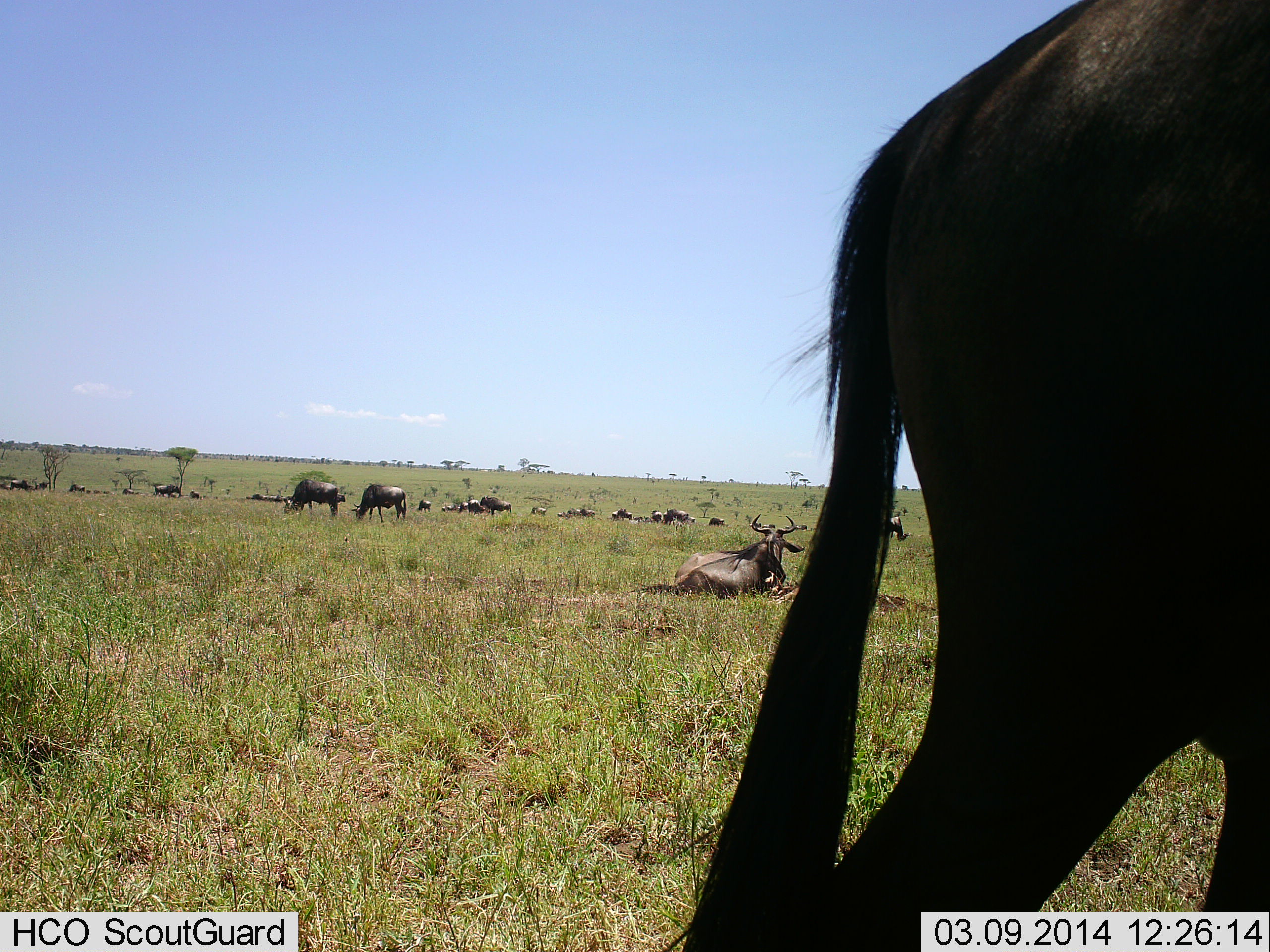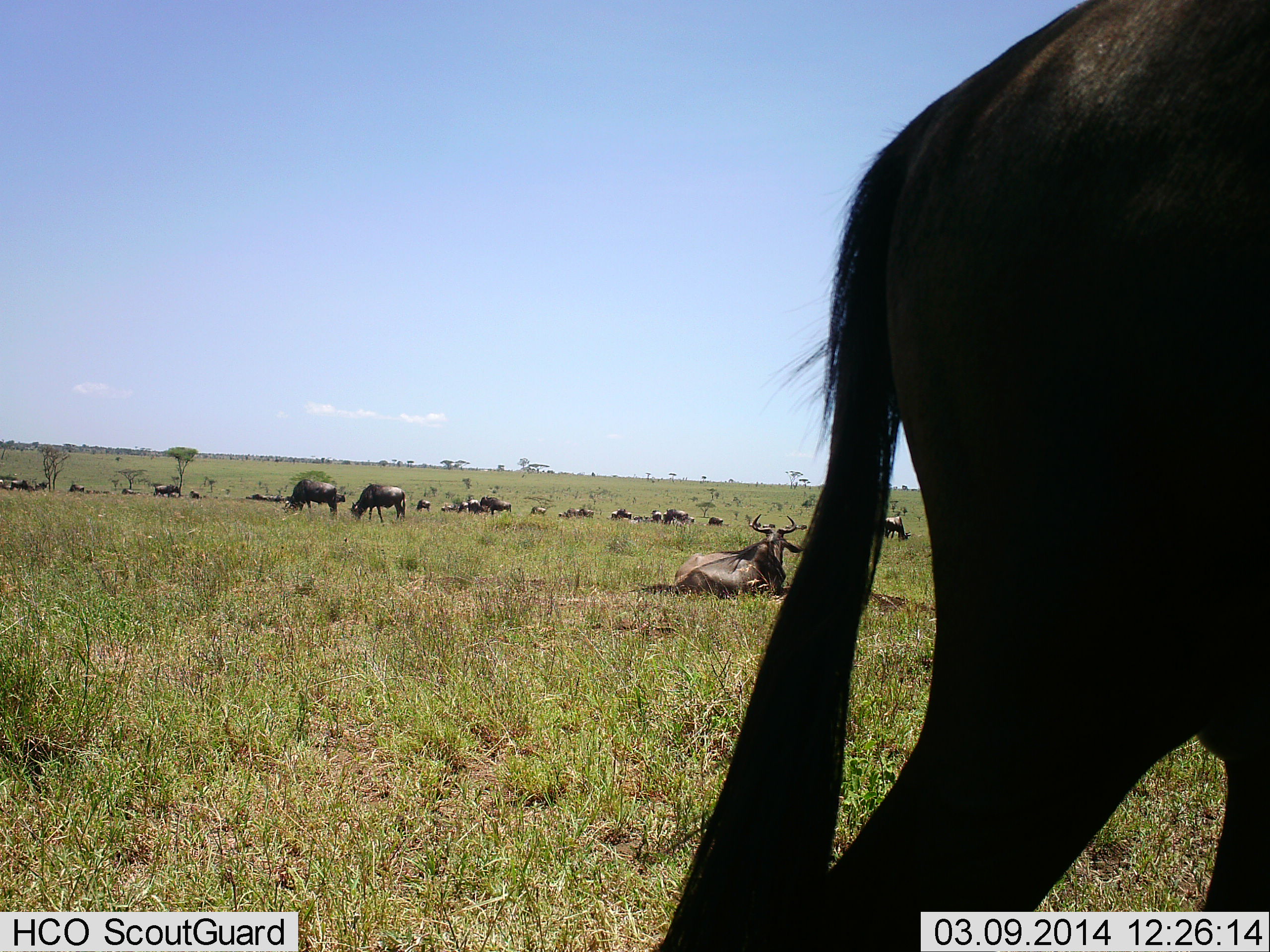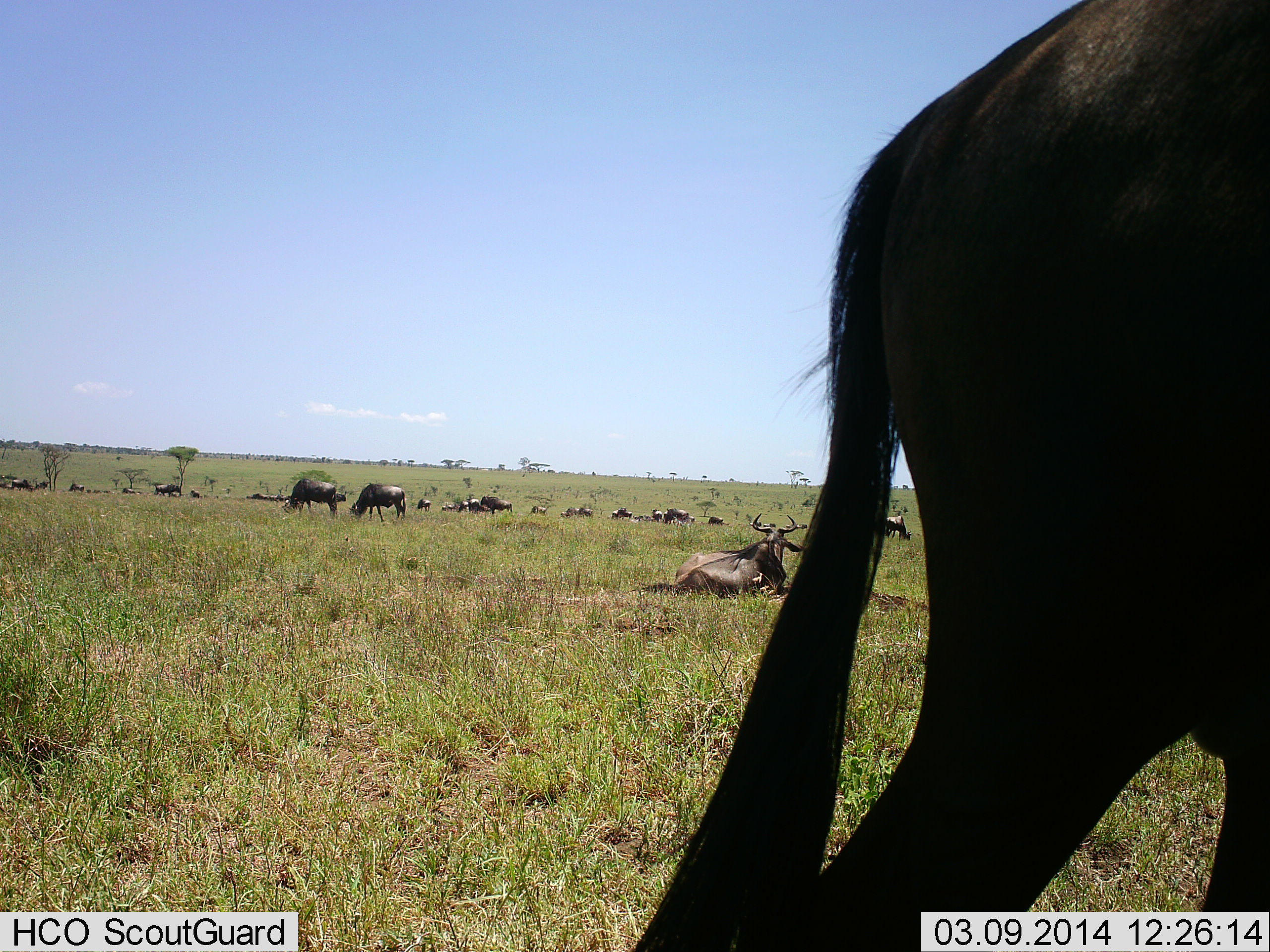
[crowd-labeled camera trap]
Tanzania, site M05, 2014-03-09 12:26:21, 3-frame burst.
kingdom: Animalia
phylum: Chordata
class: Mammalia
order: Artiodactyla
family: Bovidae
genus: Connochaetes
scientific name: Connochaetes taurinus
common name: blue wildebeest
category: wildebeest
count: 11-50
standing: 70%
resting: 90%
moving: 20%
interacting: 0%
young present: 0%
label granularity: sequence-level